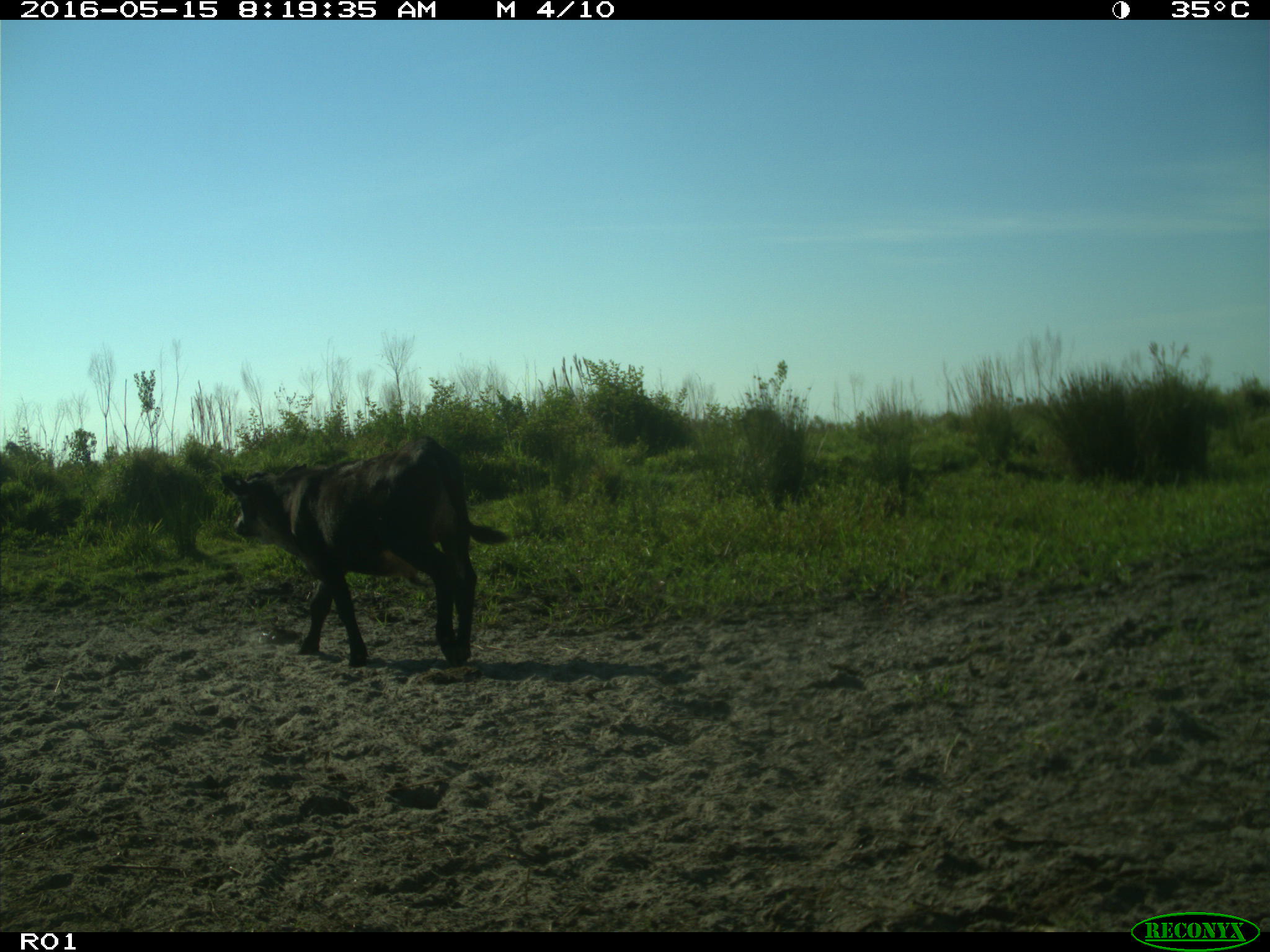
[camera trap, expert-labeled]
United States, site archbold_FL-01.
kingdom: Animalia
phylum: Chordata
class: Mammalia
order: Artiodactyla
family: Bovidae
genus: Bos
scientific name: Bos taurus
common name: domestic cow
Bos taurus (domestic cow).